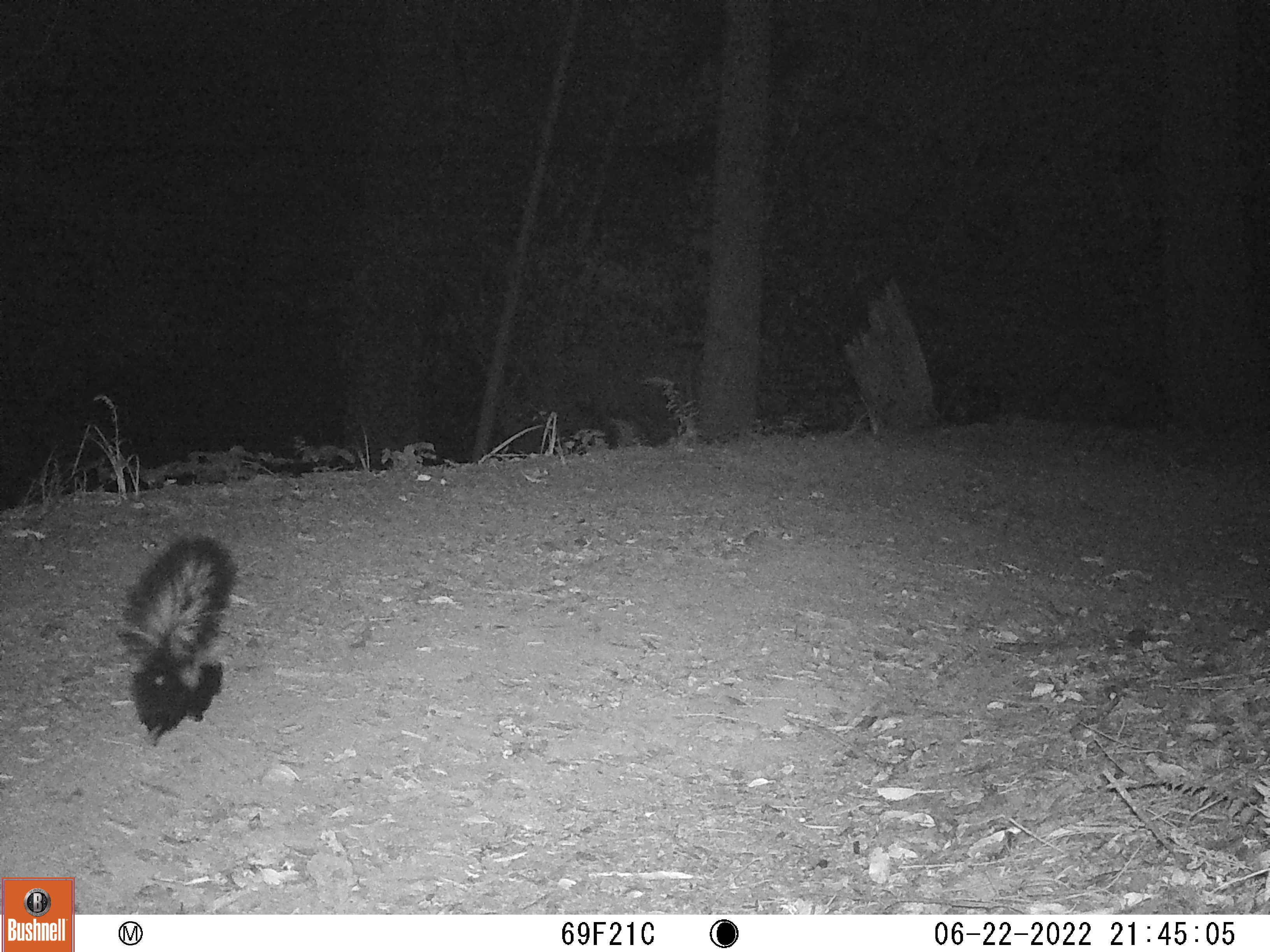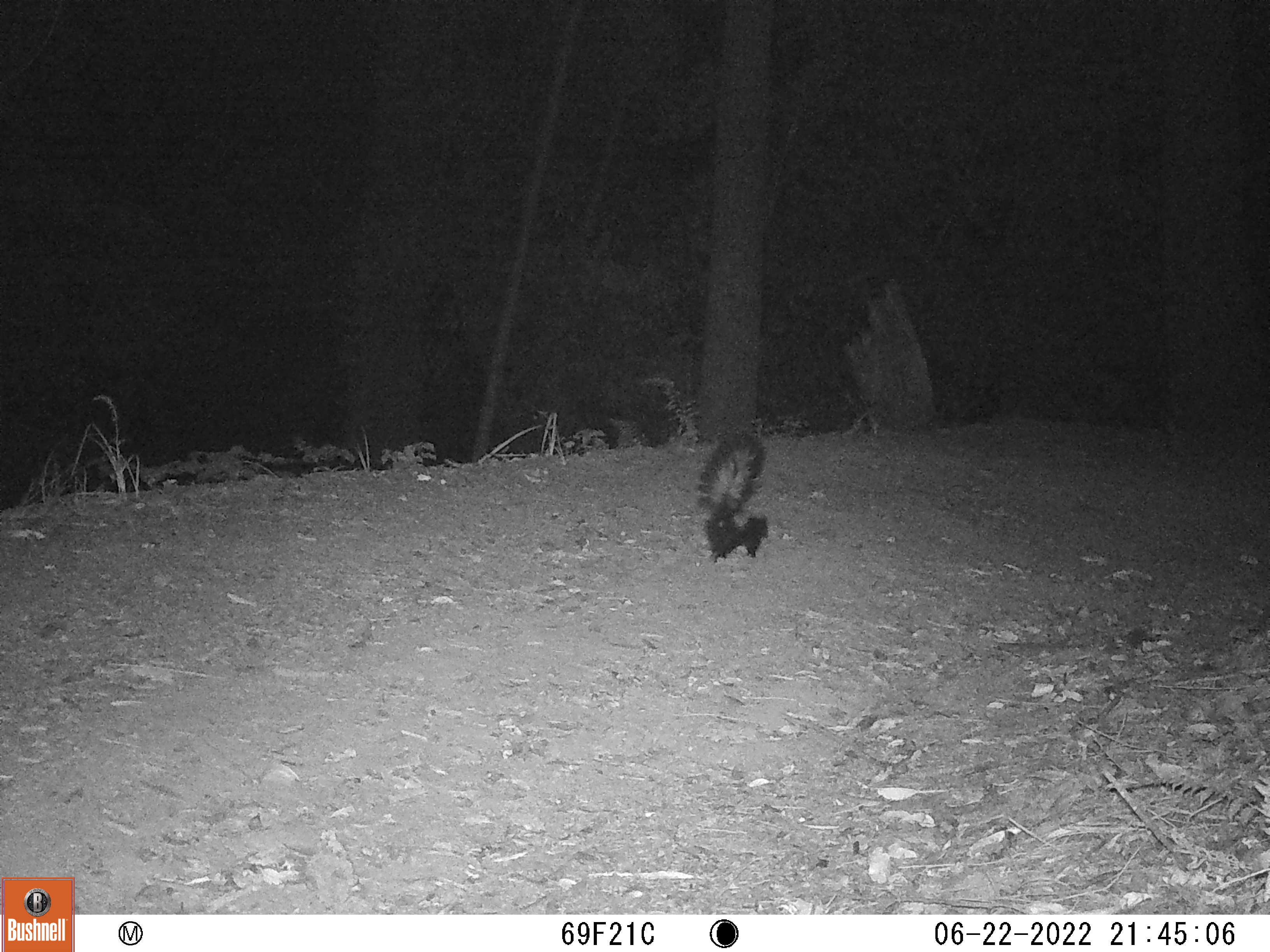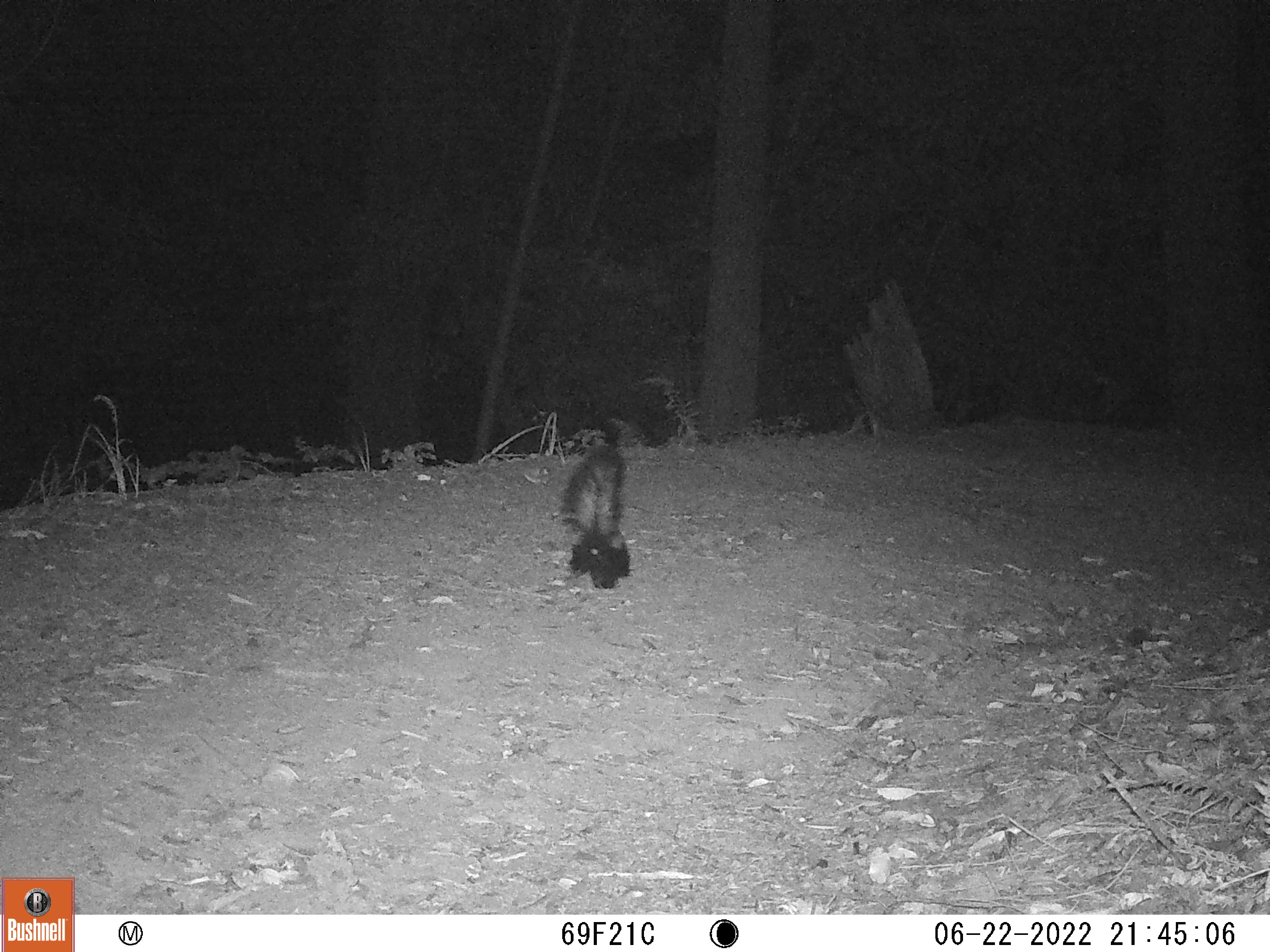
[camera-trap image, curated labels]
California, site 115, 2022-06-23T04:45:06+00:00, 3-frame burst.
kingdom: Animalia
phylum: Chordata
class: Mammalia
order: Carnivora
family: Mephitidae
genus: Mephitis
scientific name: Mephitis mephitis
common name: striped skunk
Striped skunk (Mephitis mephitis).